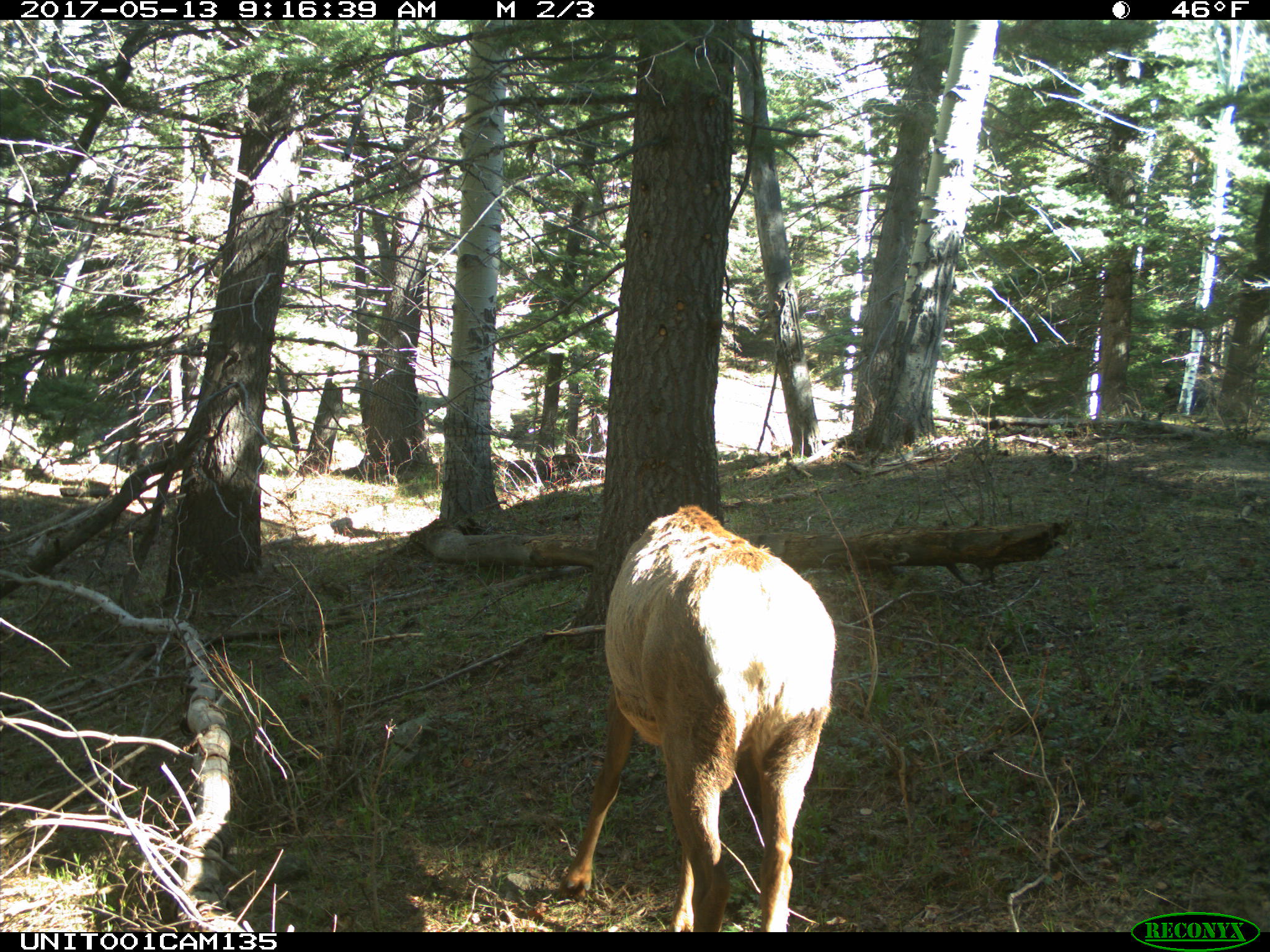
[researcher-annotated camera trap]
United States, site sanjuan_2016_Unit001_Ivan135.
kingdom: Animalia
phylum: Chordata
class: Mammalia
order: Artiodactyla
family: Cervidae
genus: Cervus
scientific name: Cervus elaphus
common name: red deer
Cervus elaphus (red deer).